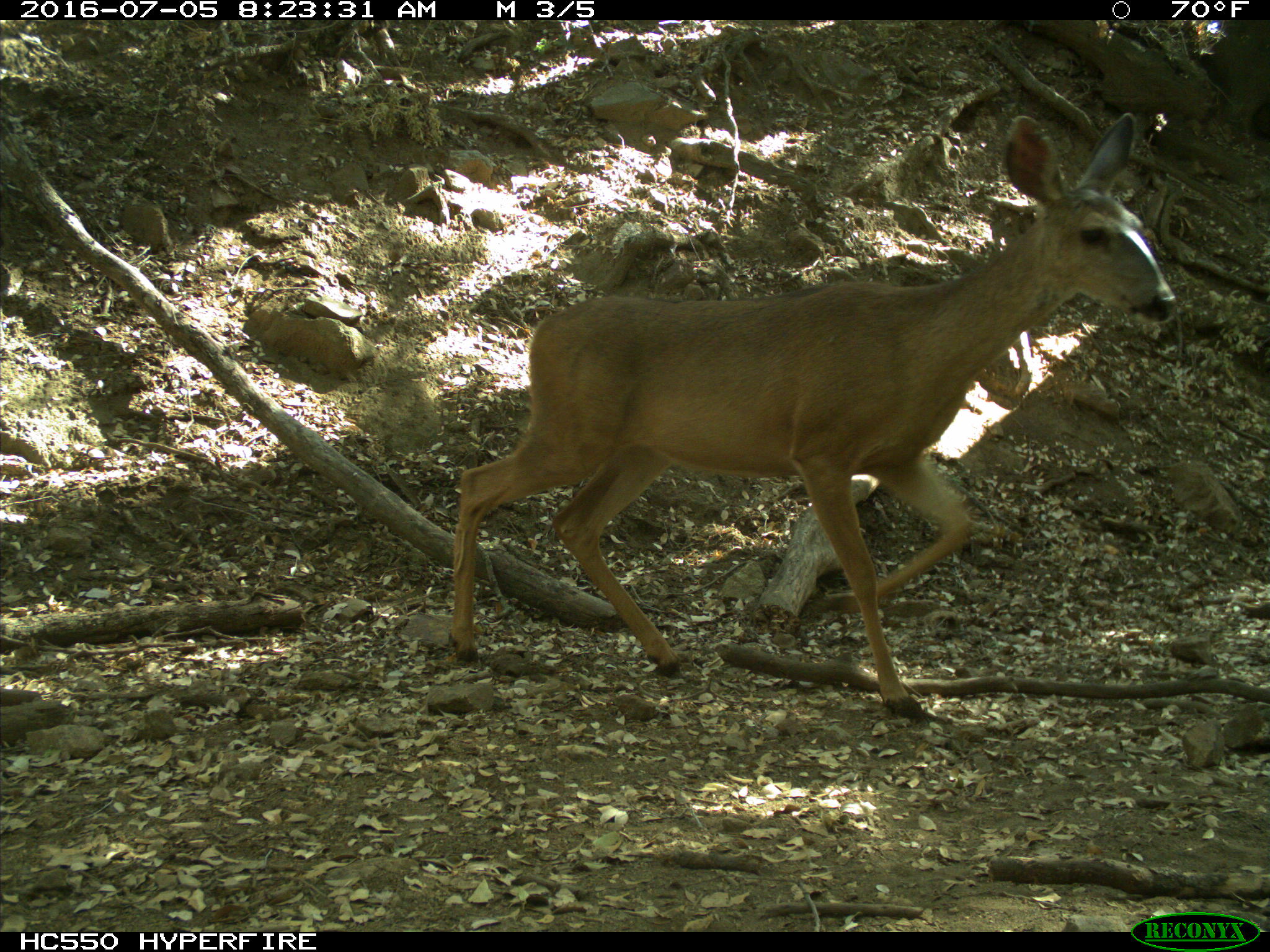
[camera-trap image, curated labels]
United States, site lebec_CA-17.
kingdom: Animalia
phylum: Chordata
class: Mammalia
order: Artiodactyla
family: Cervidae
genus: Odocoileus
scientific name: Odocoileus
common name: deer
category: unidentified deer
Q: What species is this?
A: Unidentified deer (deer) (Odocoileus).